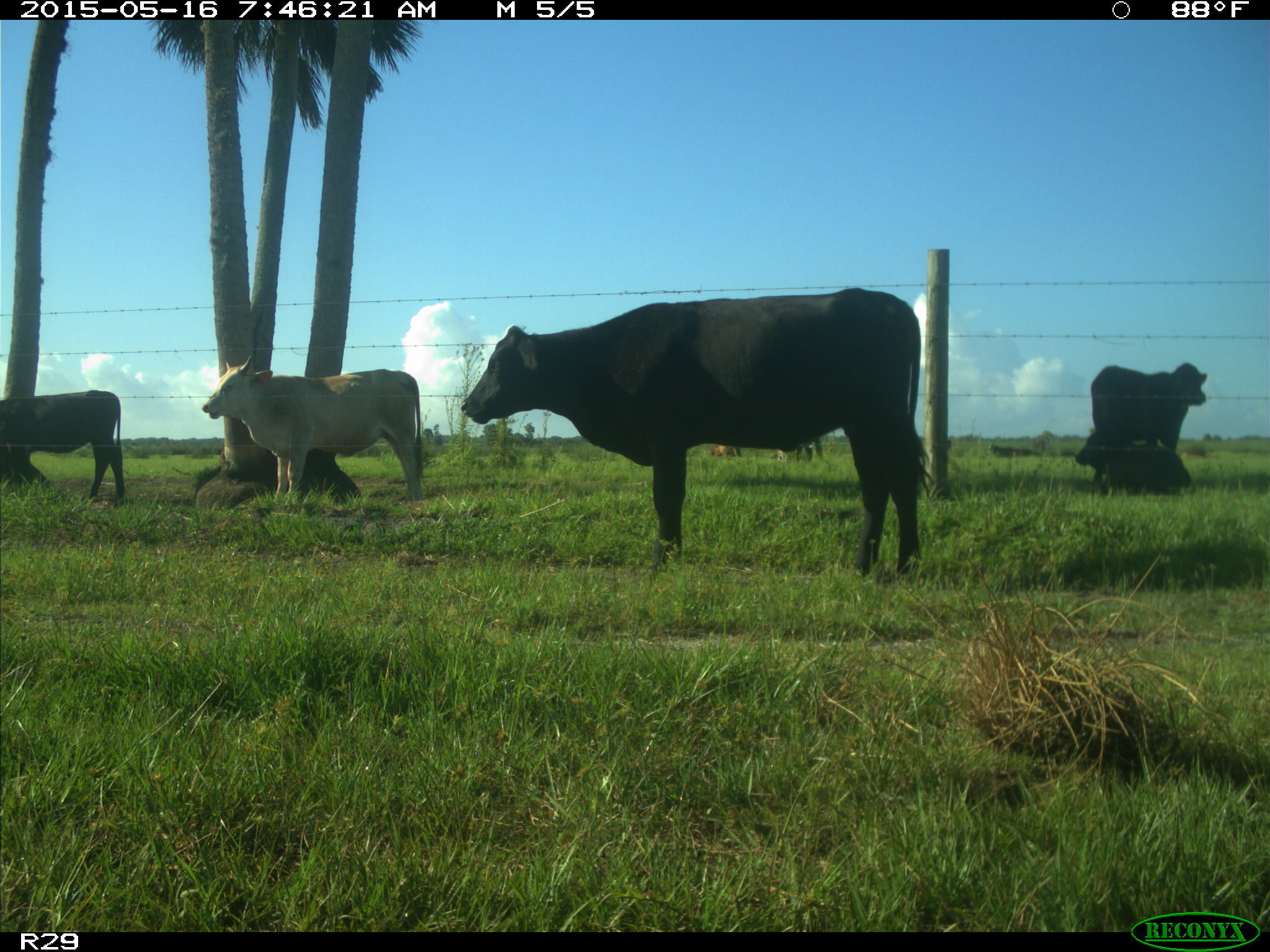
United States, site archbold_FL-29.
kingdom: Animalia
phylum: Chordata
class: Mammalia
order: Artiodactyla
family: Bovidae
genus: Bos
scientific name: Bos taurus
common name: domestic cow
Bos taurus (domestic cow).